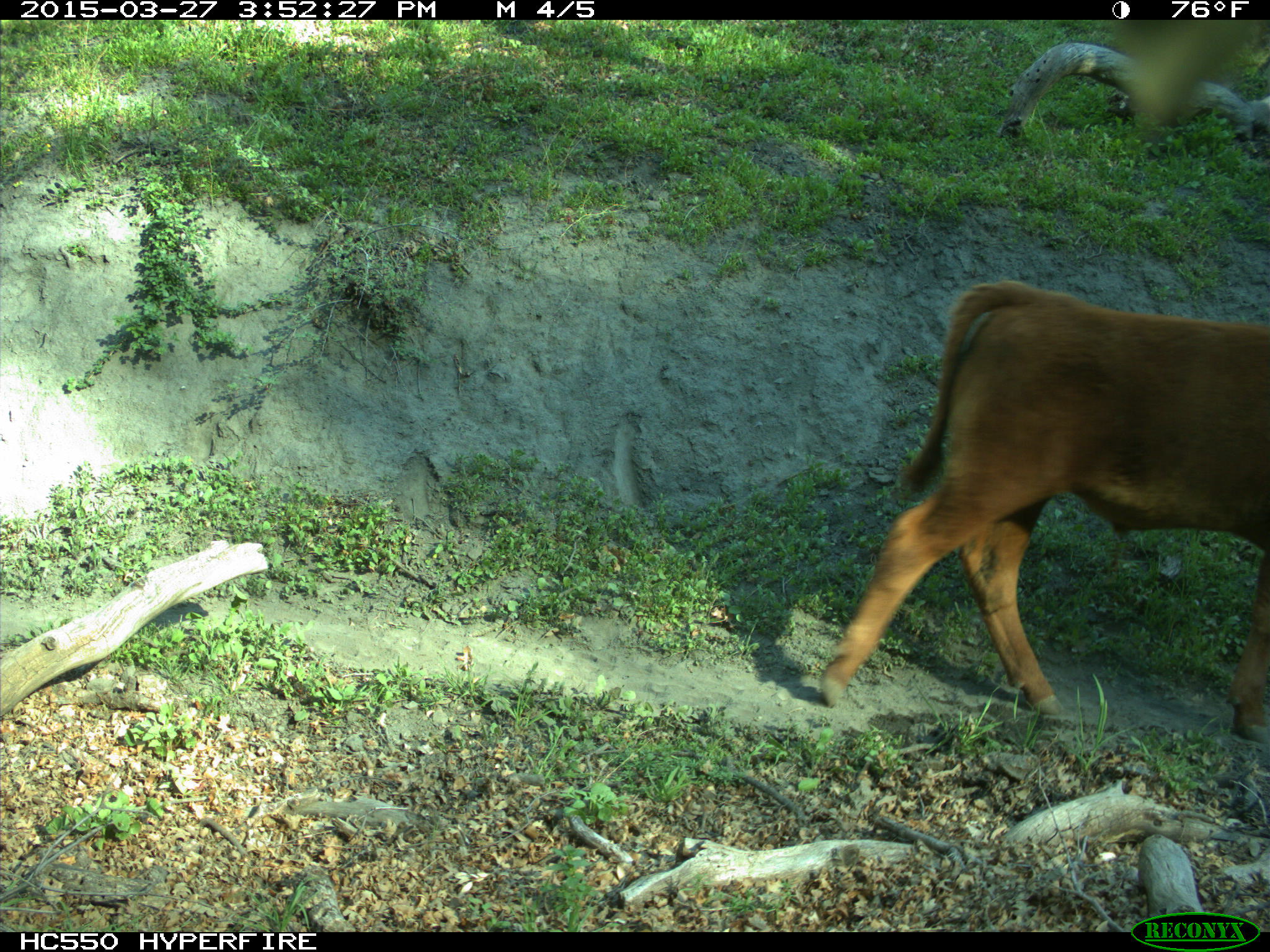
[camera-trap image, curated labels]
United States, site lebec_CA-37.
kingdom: Animalia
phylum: Chordata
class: Mammalia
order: Artiodactyla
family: Bovidae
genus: Bos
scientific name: Bos taurus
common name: domestic cow